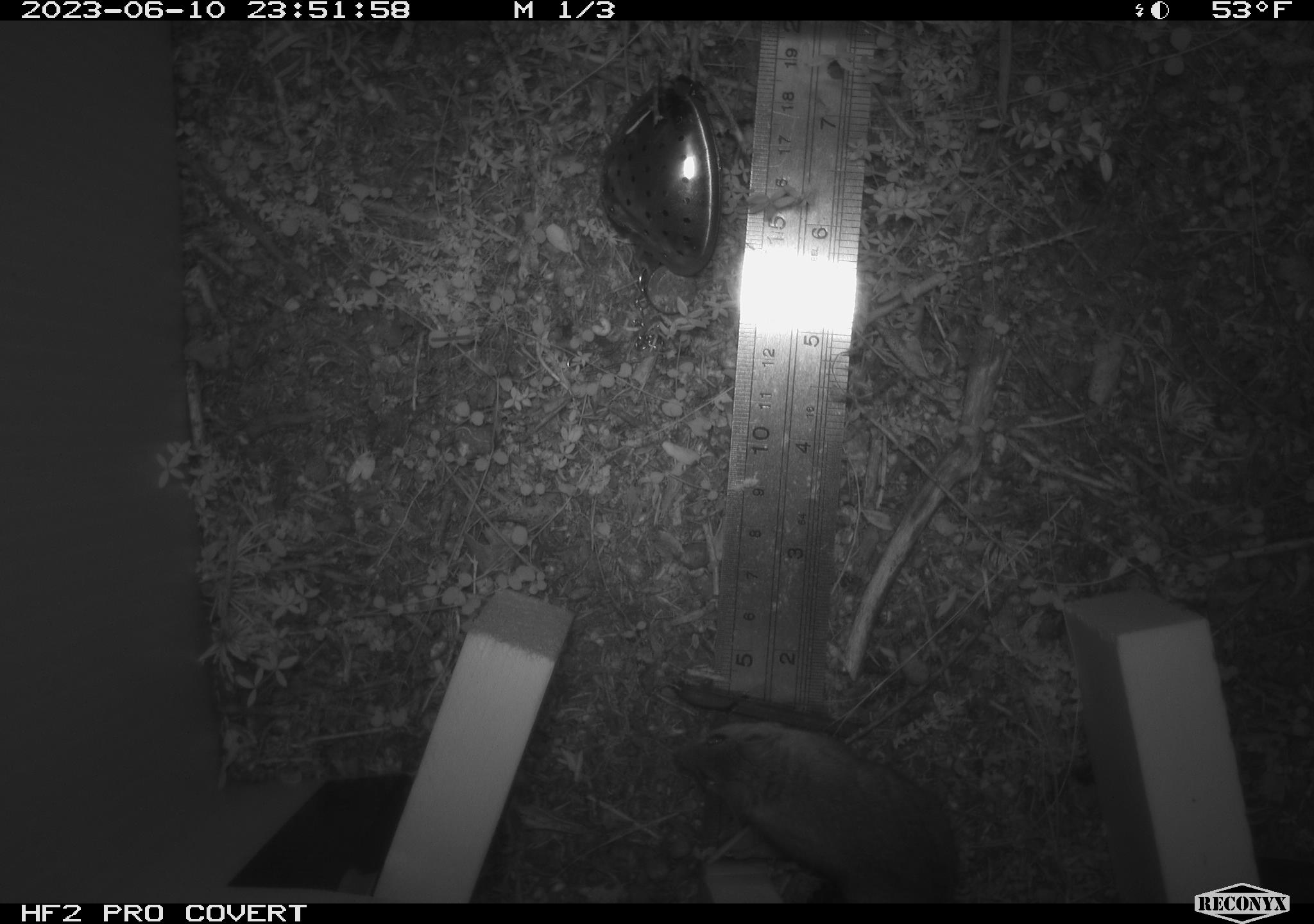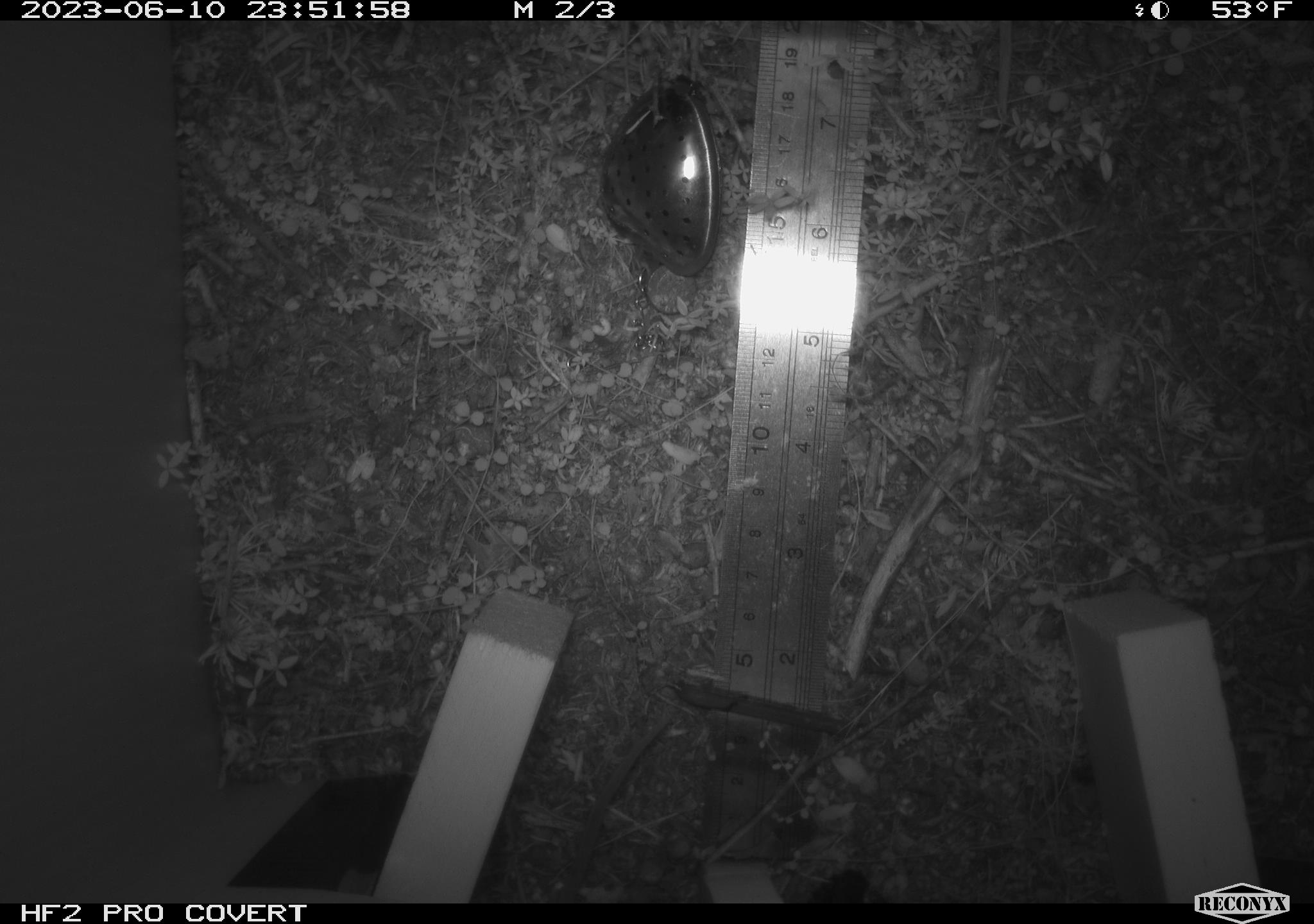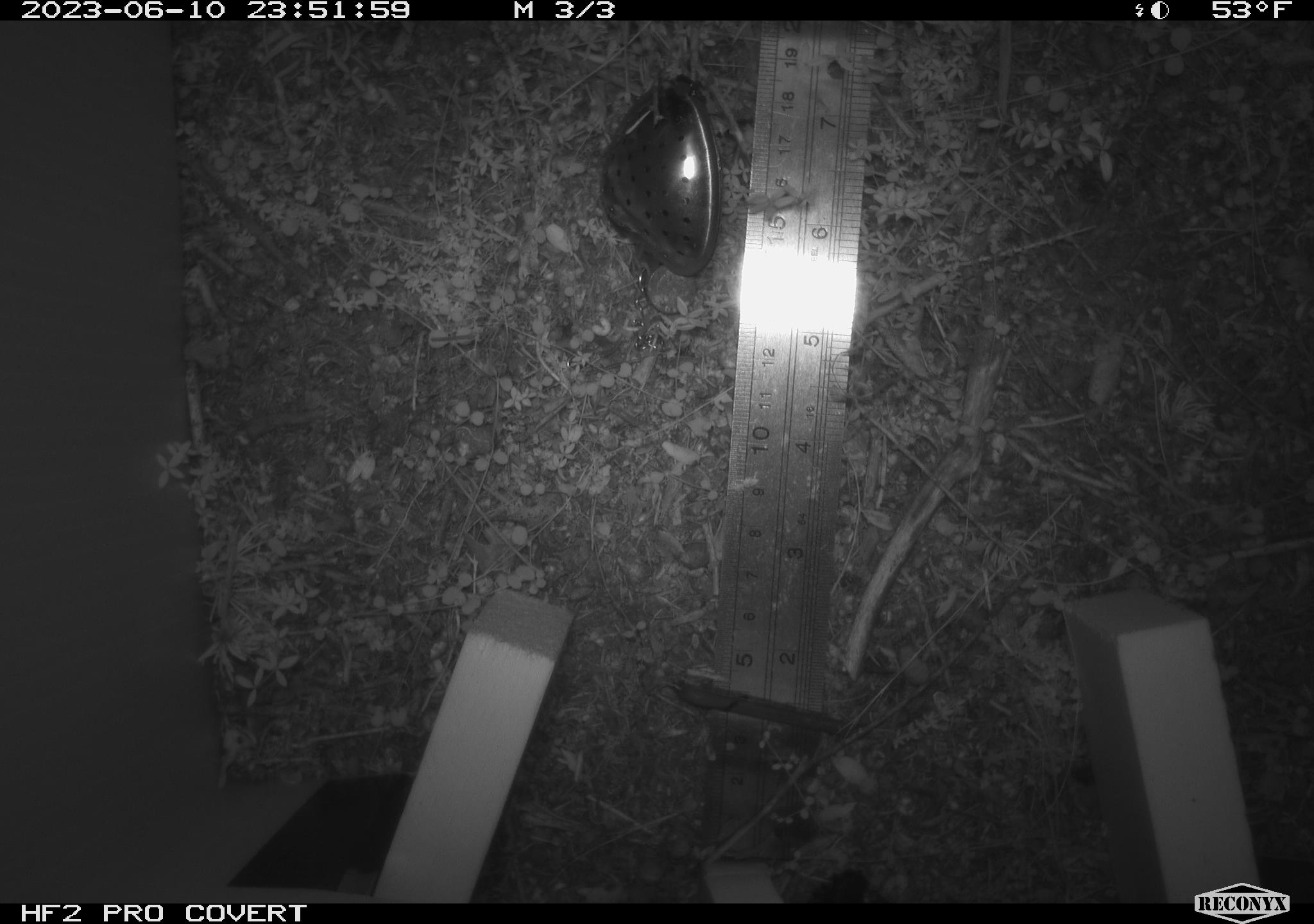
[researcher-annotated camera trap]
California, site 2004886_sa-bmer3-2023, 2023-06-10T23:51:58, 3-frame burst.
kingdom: Animalia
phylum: Chordata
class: Mammalia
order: Rodentia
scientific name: Rodentia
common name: mouse species